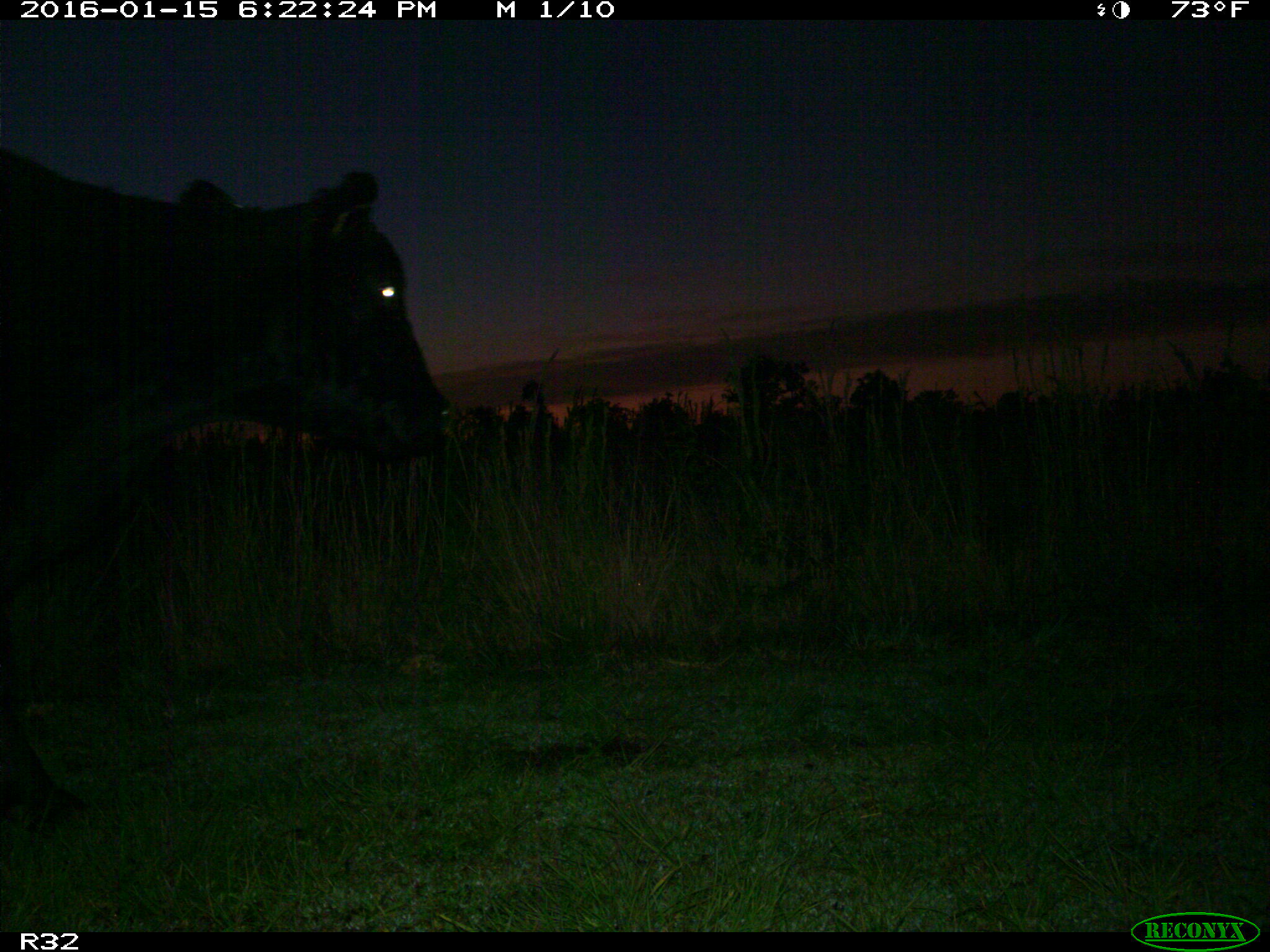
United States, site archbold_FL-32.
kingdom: Animalia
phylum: Chordata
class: Mammalia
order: Artiodactyla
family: Bovidae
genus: Bos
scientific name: Bos taurus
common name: domestic cow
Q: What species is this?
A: Bos taurus (domestic cow).